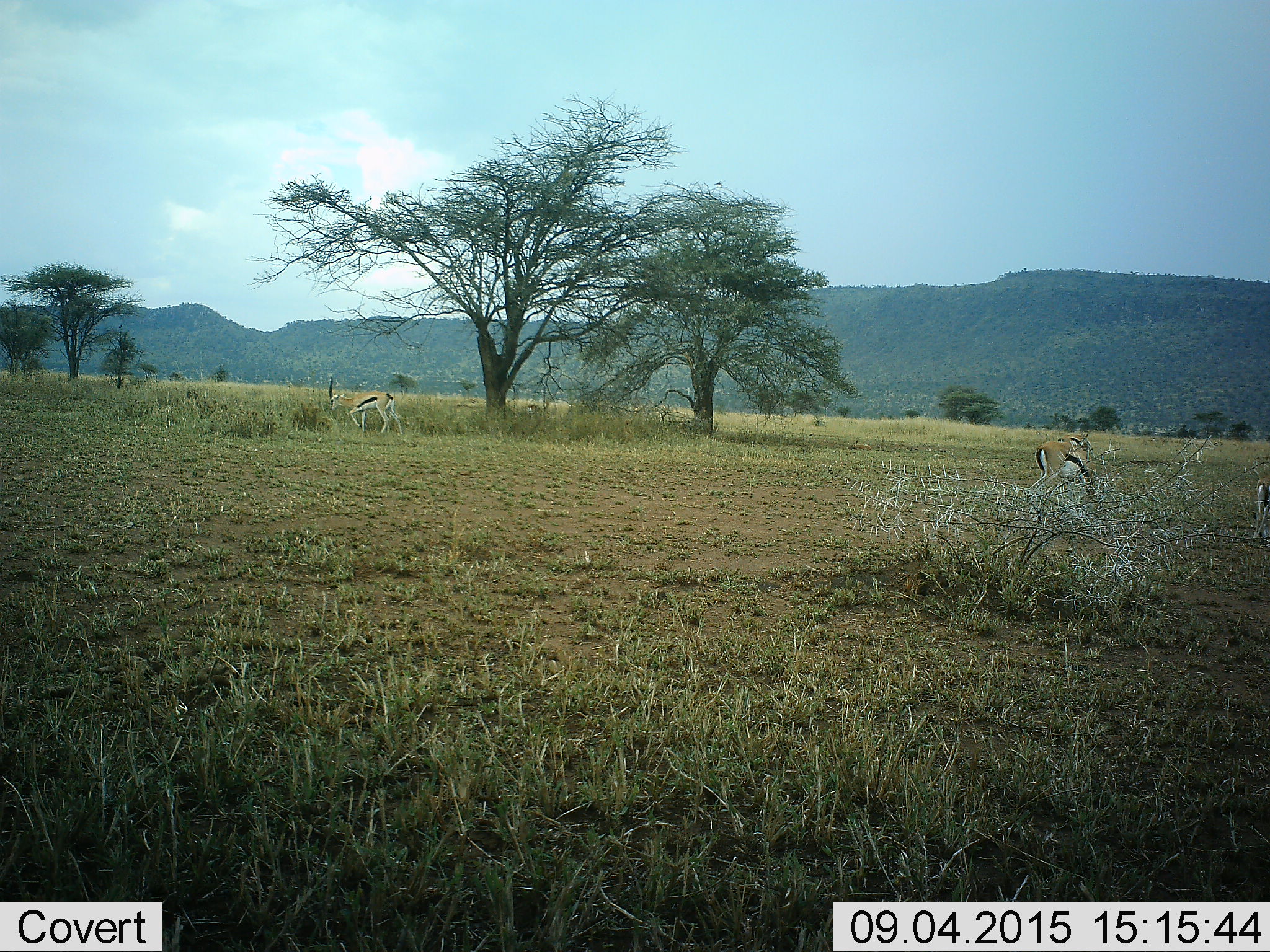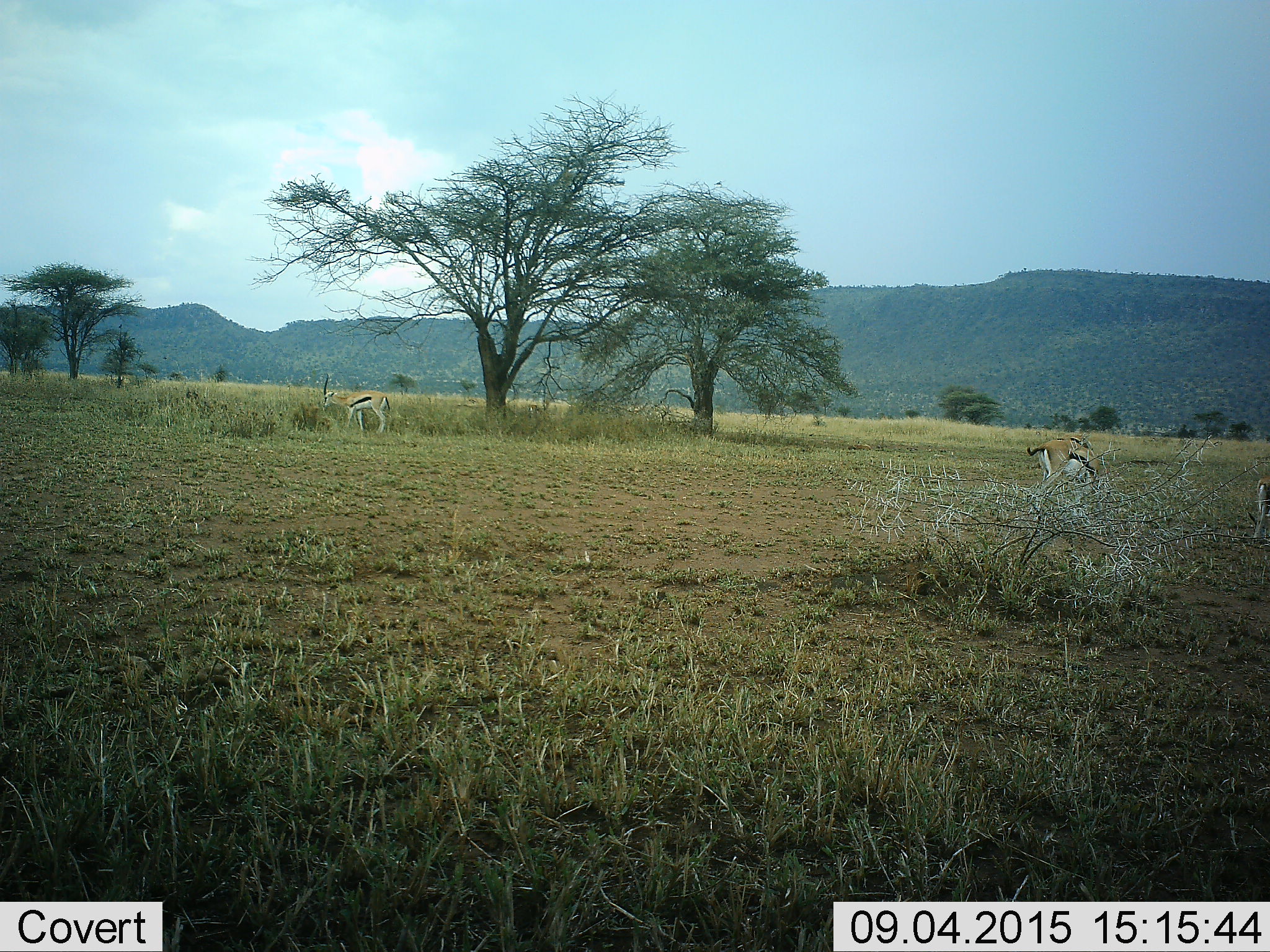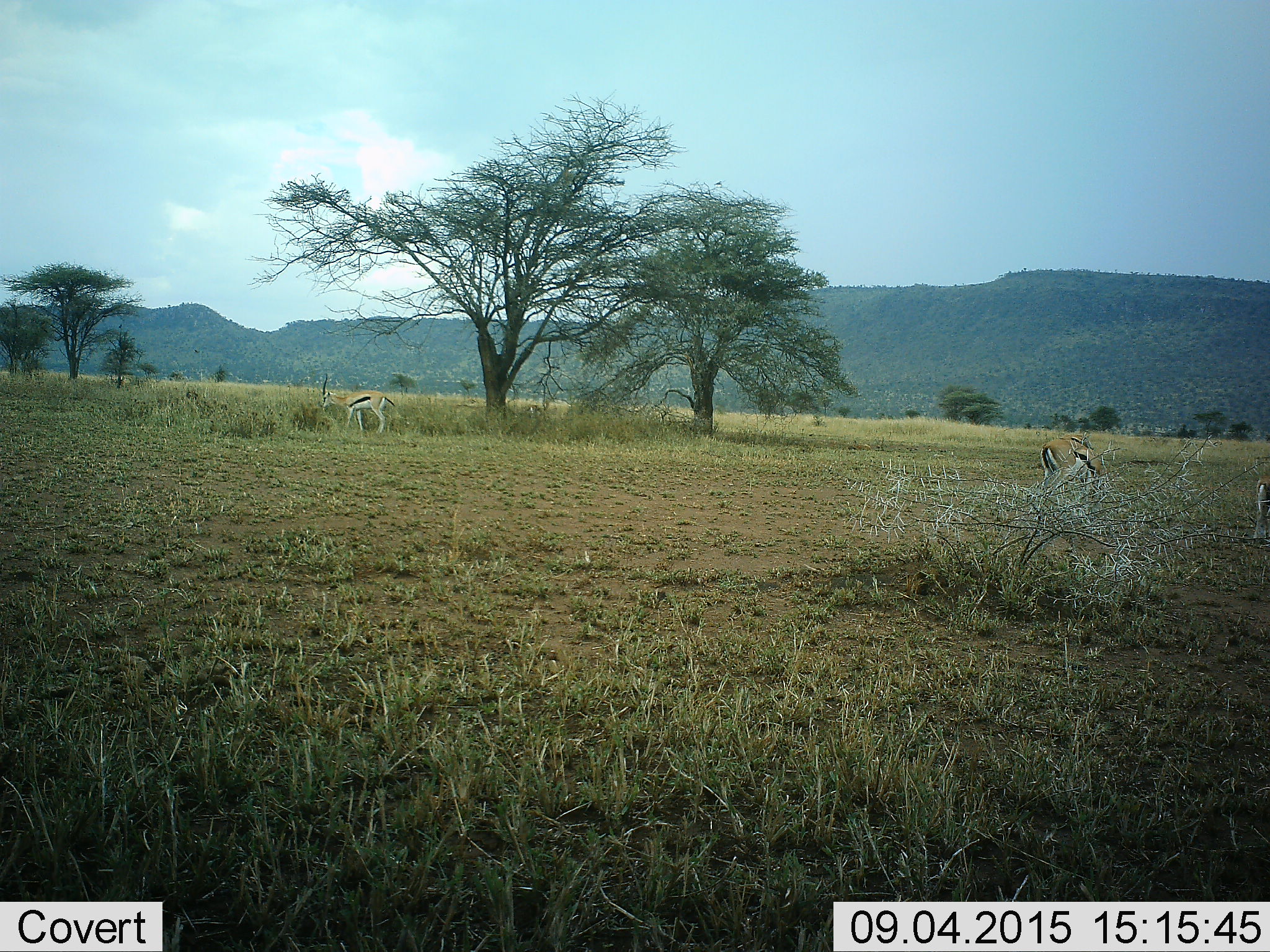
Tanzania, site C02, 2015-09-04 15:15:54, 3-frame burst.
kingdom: Animalia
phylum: Chordata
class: Mammalia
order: Artiodactyla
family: Bovidae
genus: Eudorcas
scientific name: Eudorcas thomsonii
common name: thomson's gazelle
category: gazellethomsons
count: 4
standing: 41%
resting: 6%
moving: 24%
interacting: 6%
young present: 12%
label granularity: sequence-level